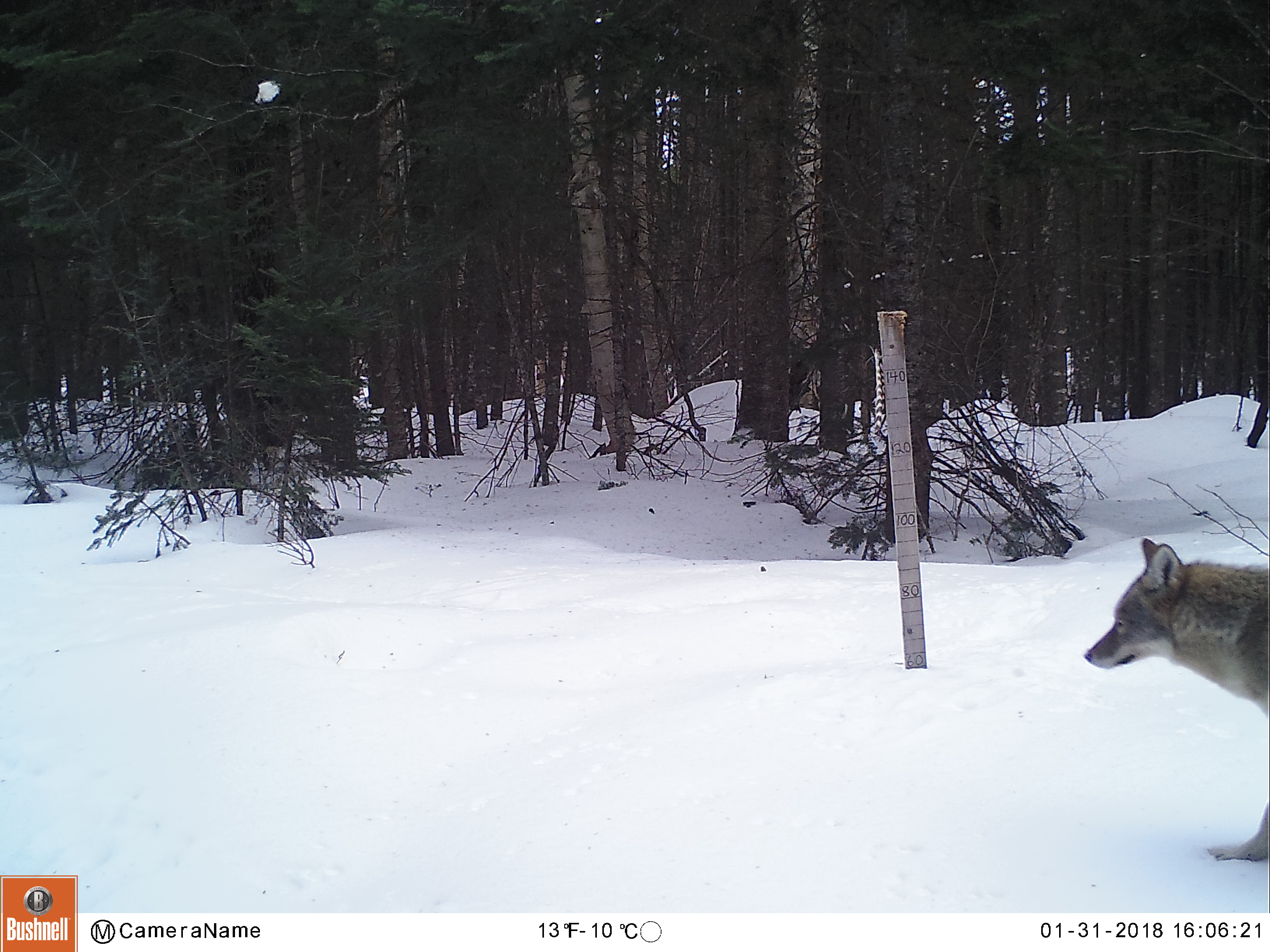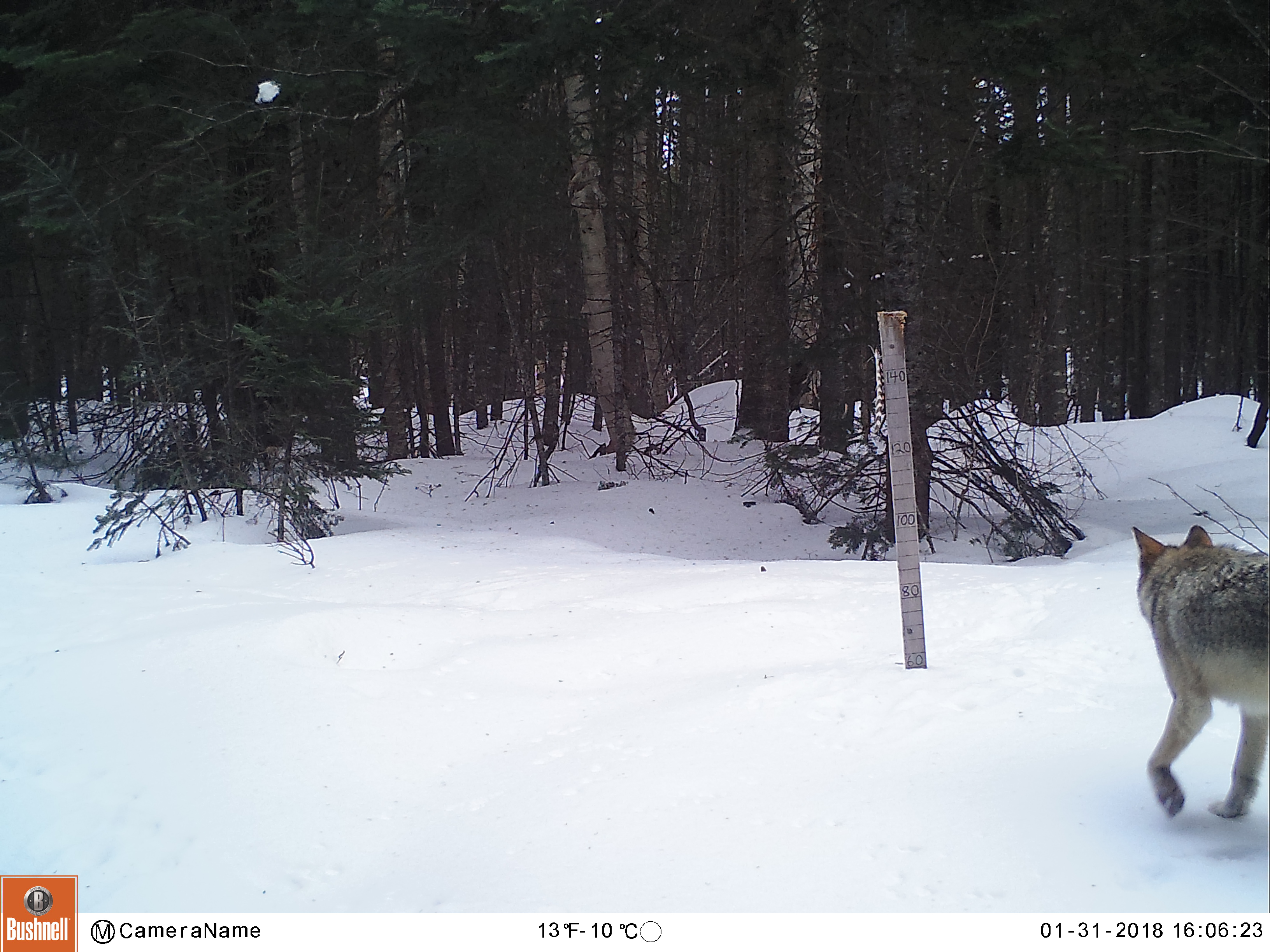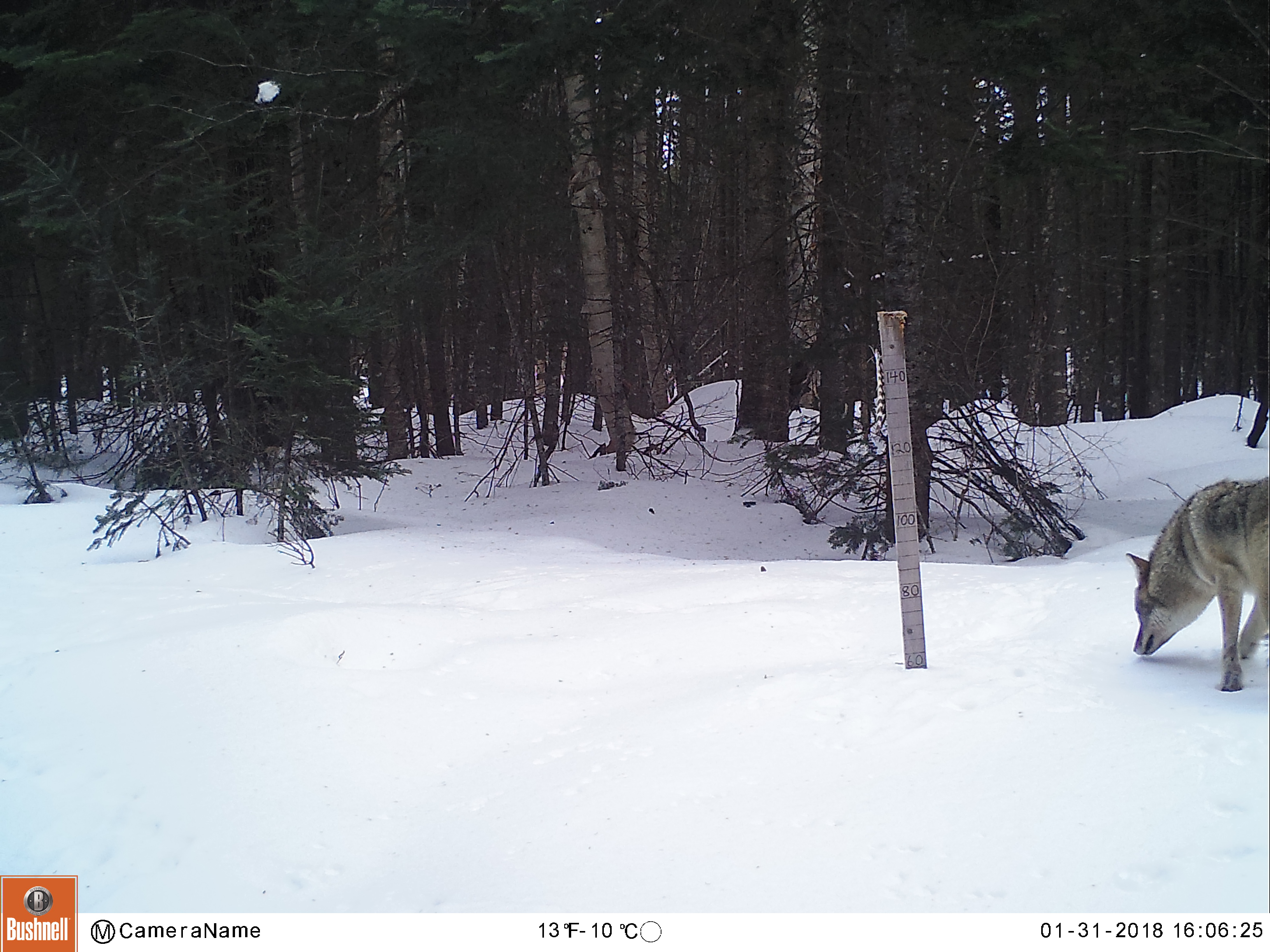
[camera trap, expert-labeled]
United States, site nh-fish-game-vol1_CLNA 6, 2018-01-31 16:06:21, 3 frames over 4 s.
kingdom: Animalia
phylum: Chordata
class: Mammalia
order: Carnivora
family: Canidae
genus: Canis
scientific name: Canis latrans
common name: coyote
Coyote (Canis latrans).